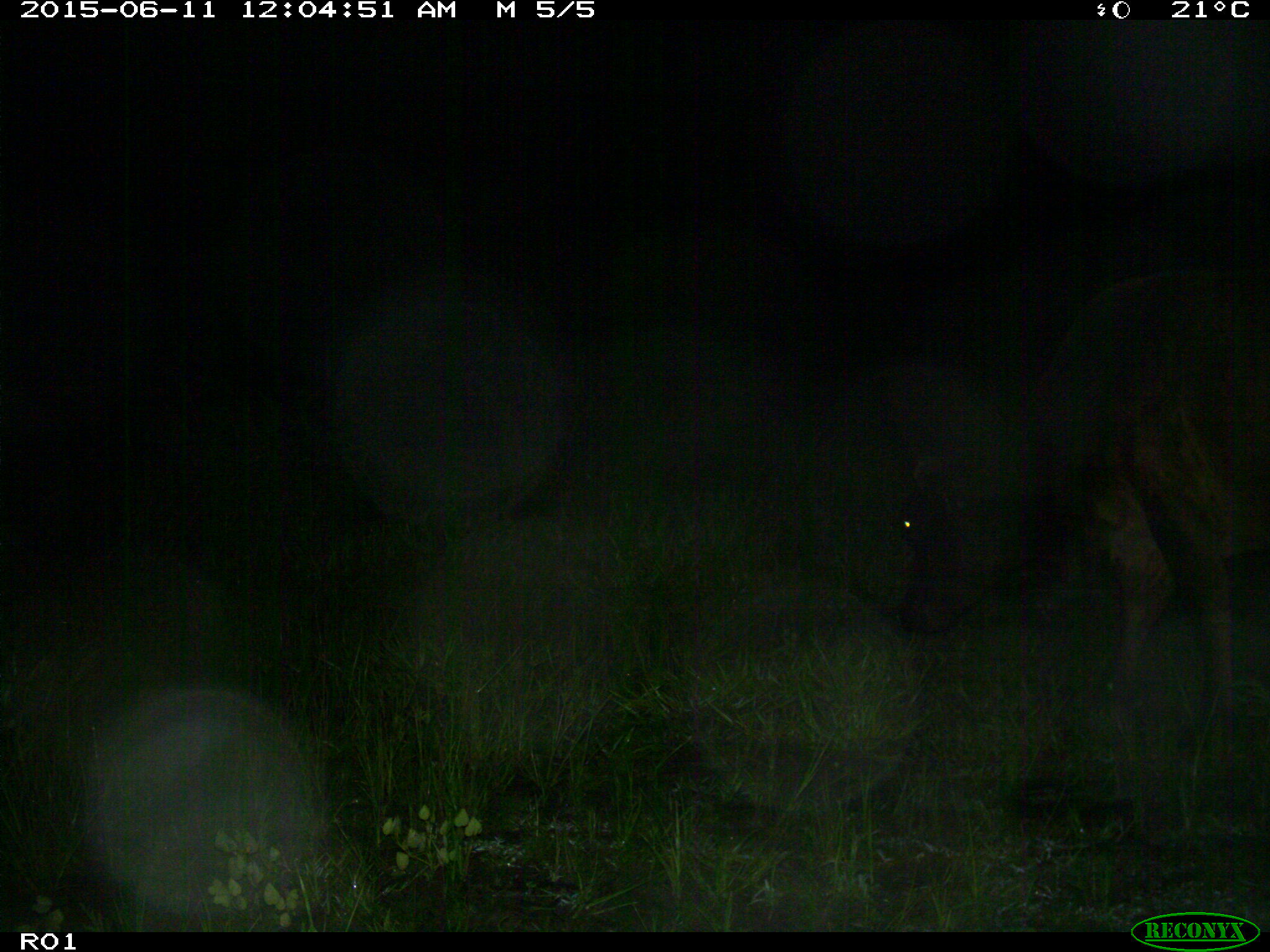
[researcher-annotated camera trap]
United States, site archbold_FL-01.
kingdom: Animalia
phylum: Chordata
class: Mammalia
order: Artiodactyla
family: Bovidae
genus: Bos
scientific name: Bos taurus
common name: domestic cow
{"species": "Bos taurus (domestic cow)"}